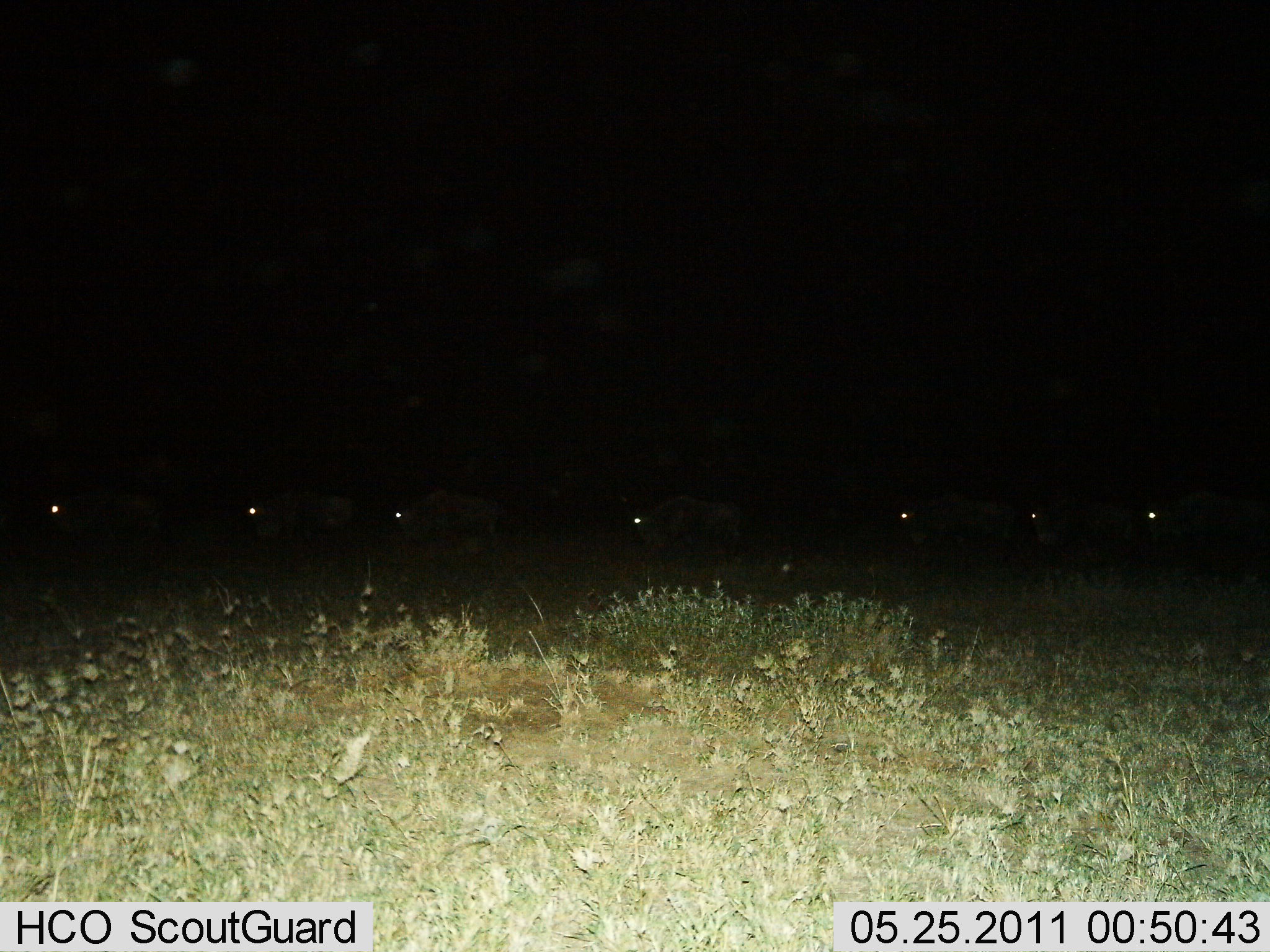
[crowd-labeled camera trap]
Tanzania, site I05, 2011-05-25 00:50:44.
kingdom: Animalia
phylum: Chordata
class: Mammalia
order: Artiodactyla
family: Bovidae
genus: Connochaetes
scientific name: Connochaetes taurinus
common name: blue wildebeest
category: wildebeest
Wildebeest (blue wildebeest) (Connochaetes taurinus), count 7. Behavior (volunteer vote fractions): standing 27%, resting 0%, moving 73%, interacting 0%. Young present (vote fraction): 0%. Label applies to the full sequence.